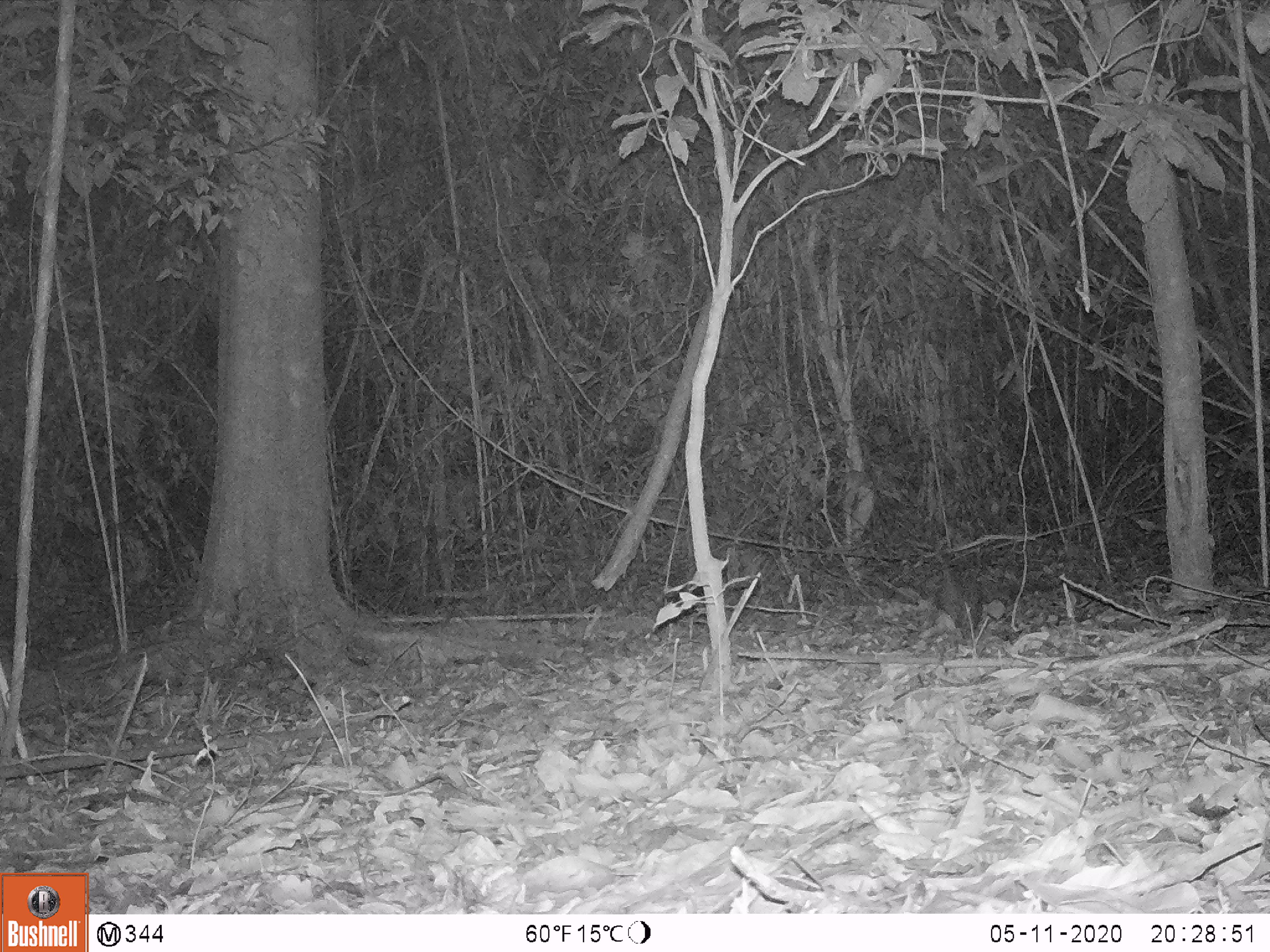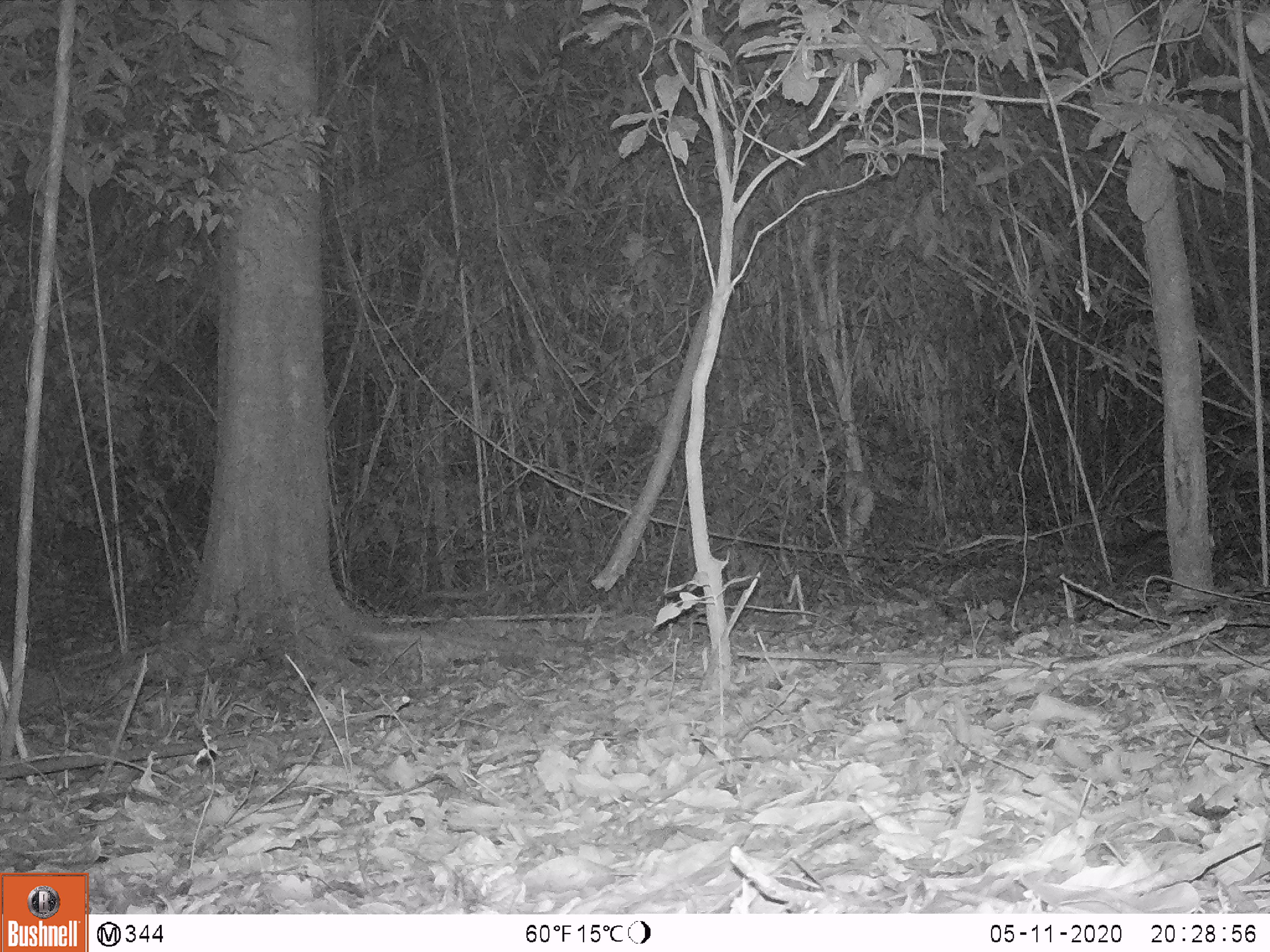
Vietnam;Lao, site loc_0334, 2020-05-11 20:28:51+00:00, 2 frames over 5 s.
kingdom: Animalia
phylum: Chordata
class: Mammalia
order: Rodentia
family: Hystricidae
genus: Atherurus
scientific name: Atherurus macrourus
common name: asiatic brush-tailed porcupine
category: asiatic brush tailed porcupine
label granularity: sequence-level